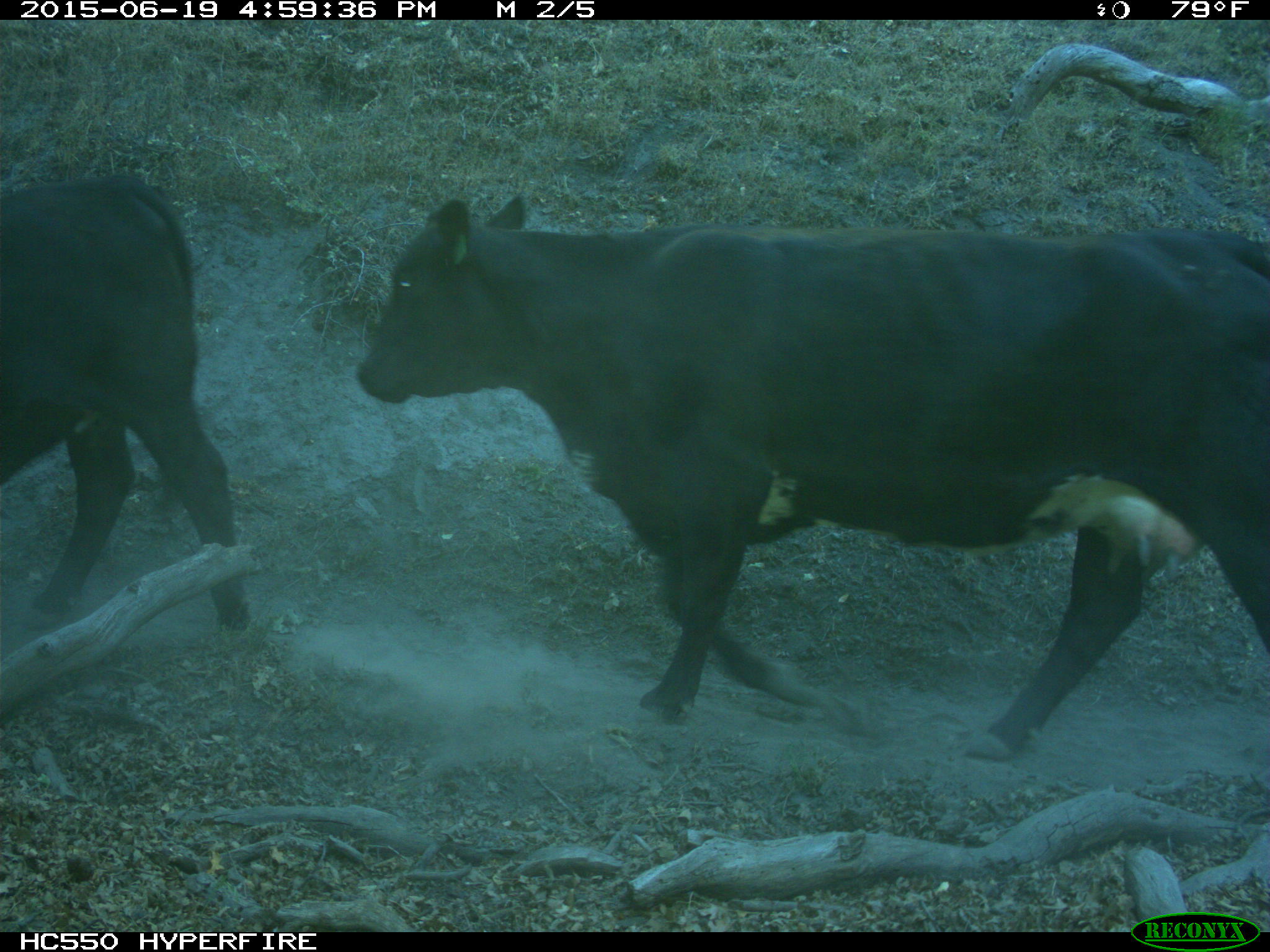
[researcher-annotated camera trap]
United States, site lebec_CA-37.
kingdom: Animalia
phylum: Chordata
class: Mammalia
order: Artiodactyla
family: Bovidae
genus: Bos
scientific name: Bos taurus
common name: domestic cow